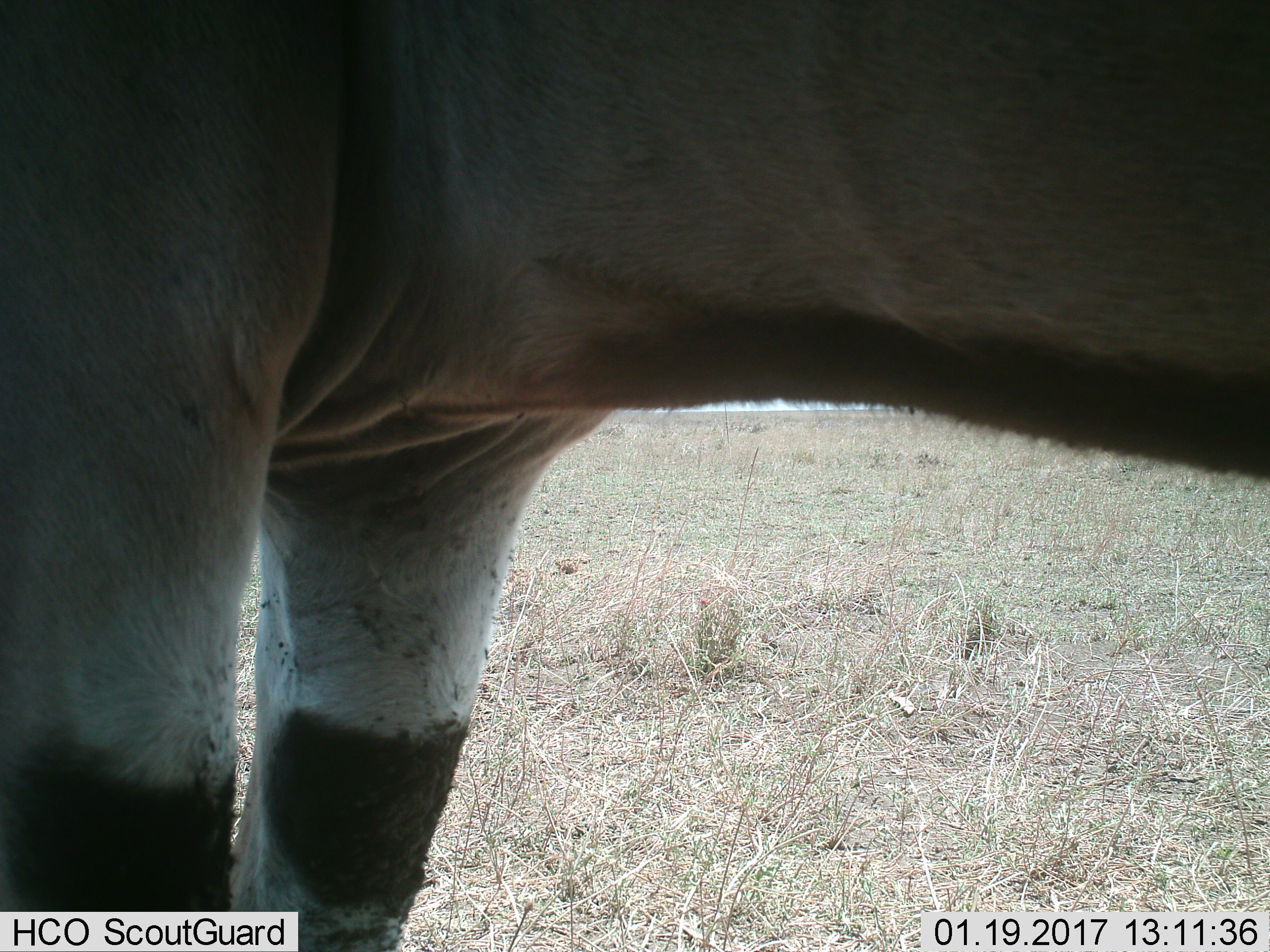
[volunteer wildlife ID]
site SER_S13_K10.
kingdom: Animalia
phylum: Chordata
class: Mammalia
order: Artiodactyla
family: Bovidae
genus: Tragelaphus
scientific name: Tragelaphus oryx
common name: eland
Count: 1.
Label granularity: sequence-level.